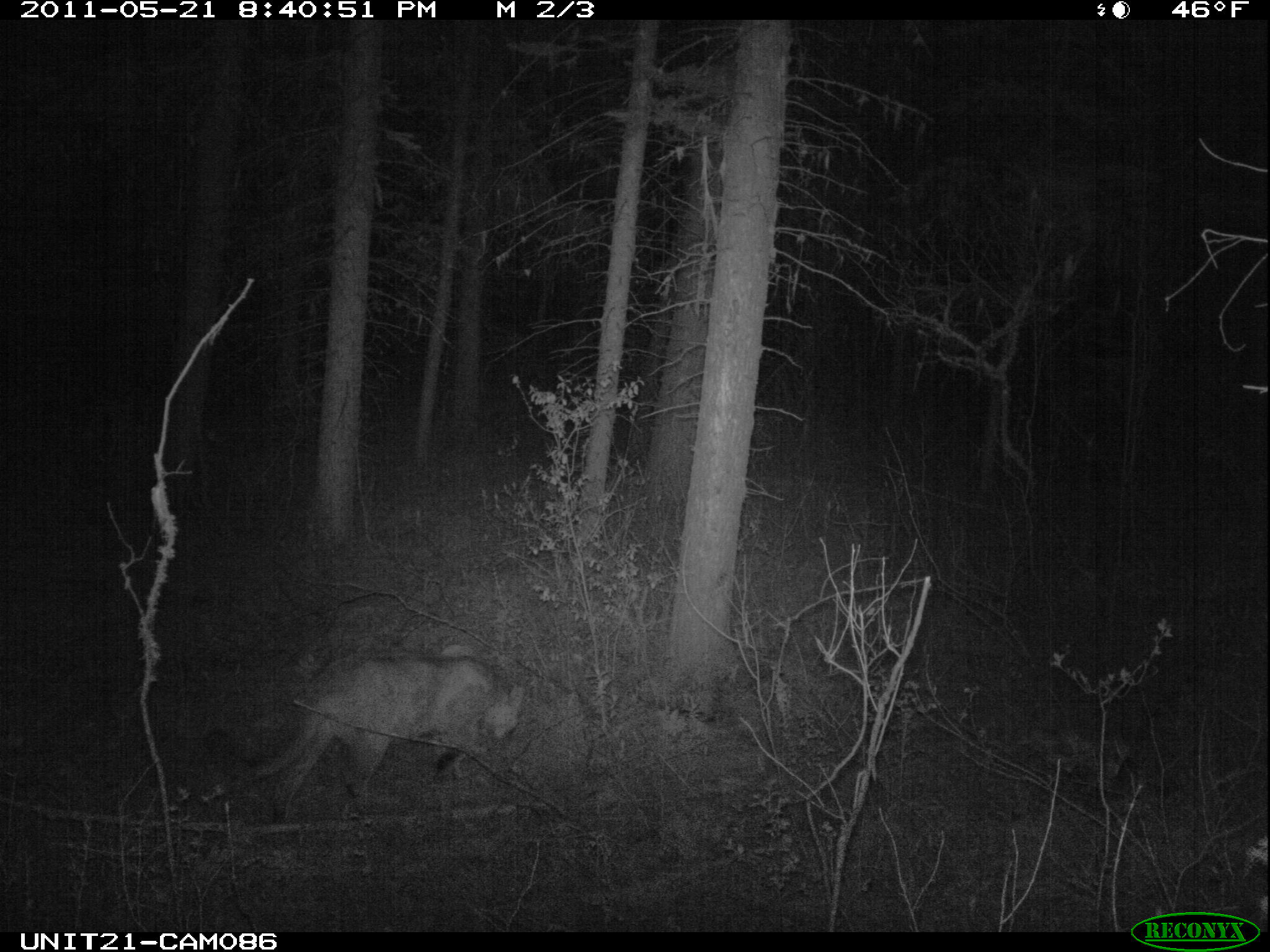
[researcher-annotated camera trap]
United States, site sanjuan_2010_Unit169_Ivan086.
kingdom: Animalia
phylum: Chordata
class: Mammalia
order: Carnivora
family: Felidae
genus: Puma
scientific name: Puma concolor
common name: mountain lion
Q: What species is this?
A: Puma concolor (mountain lion).